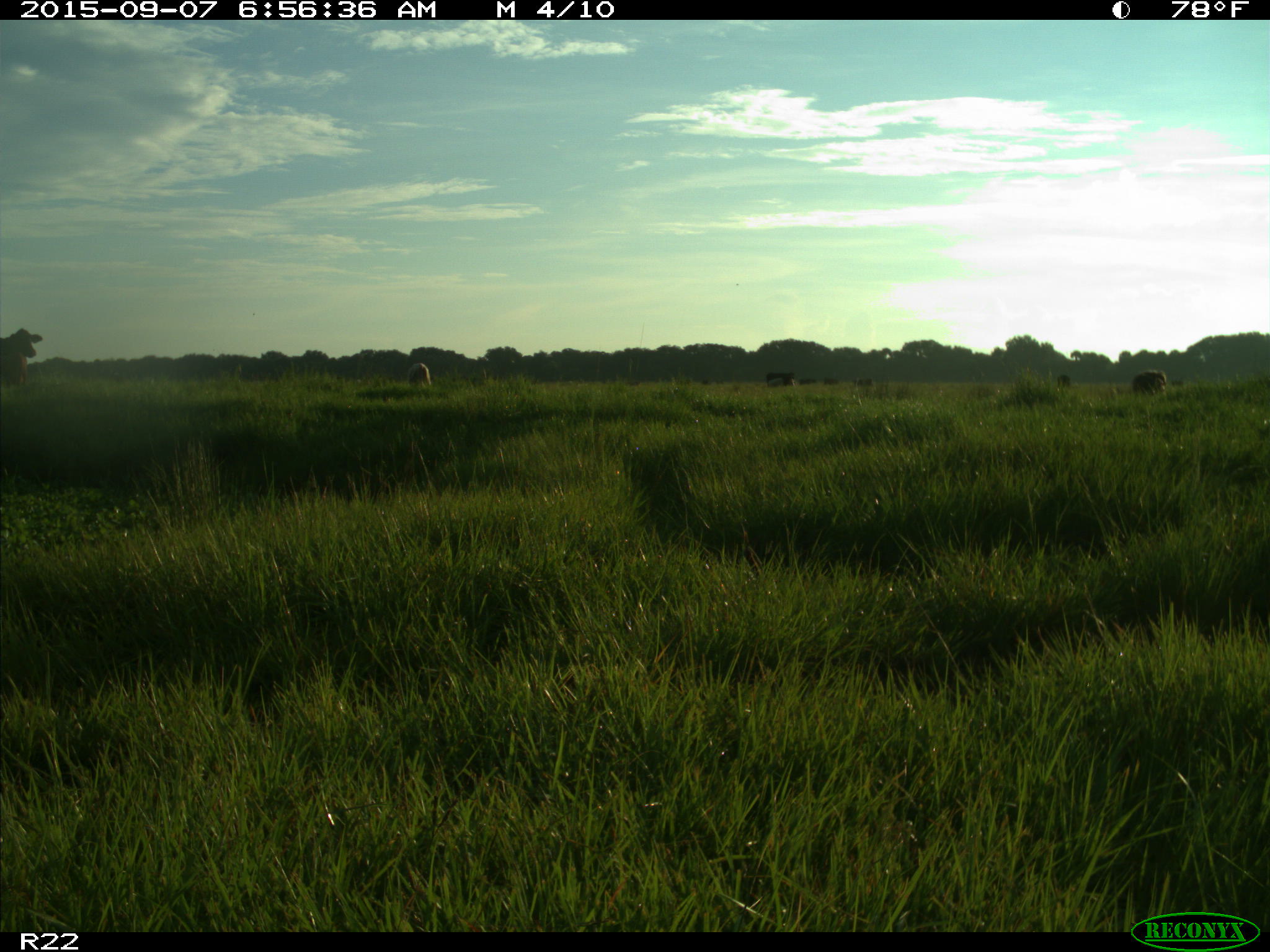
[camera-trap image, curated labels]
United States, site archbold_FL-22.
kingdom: Animalia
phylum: Chordata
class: Mammalia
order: Artiodactyla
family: Bovidae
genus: Bos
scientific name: Bos taurus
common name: domestic cow